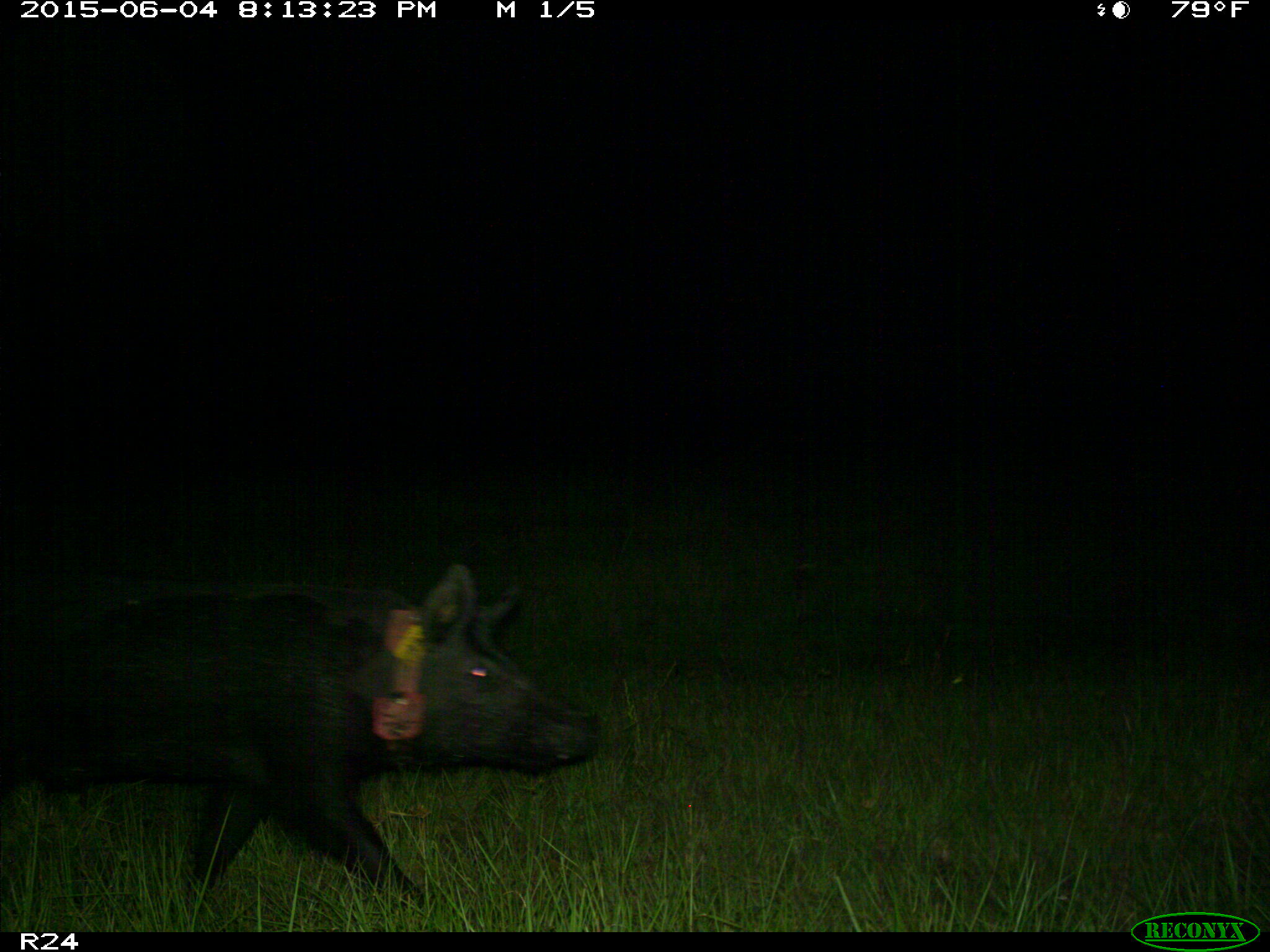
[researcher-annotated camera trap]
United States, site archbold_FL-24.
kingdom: Animalia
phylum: Chordata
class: Mammalia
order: Artiodactyla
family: Bovidae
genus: Bos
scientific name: Bos taurus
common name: domestic cow